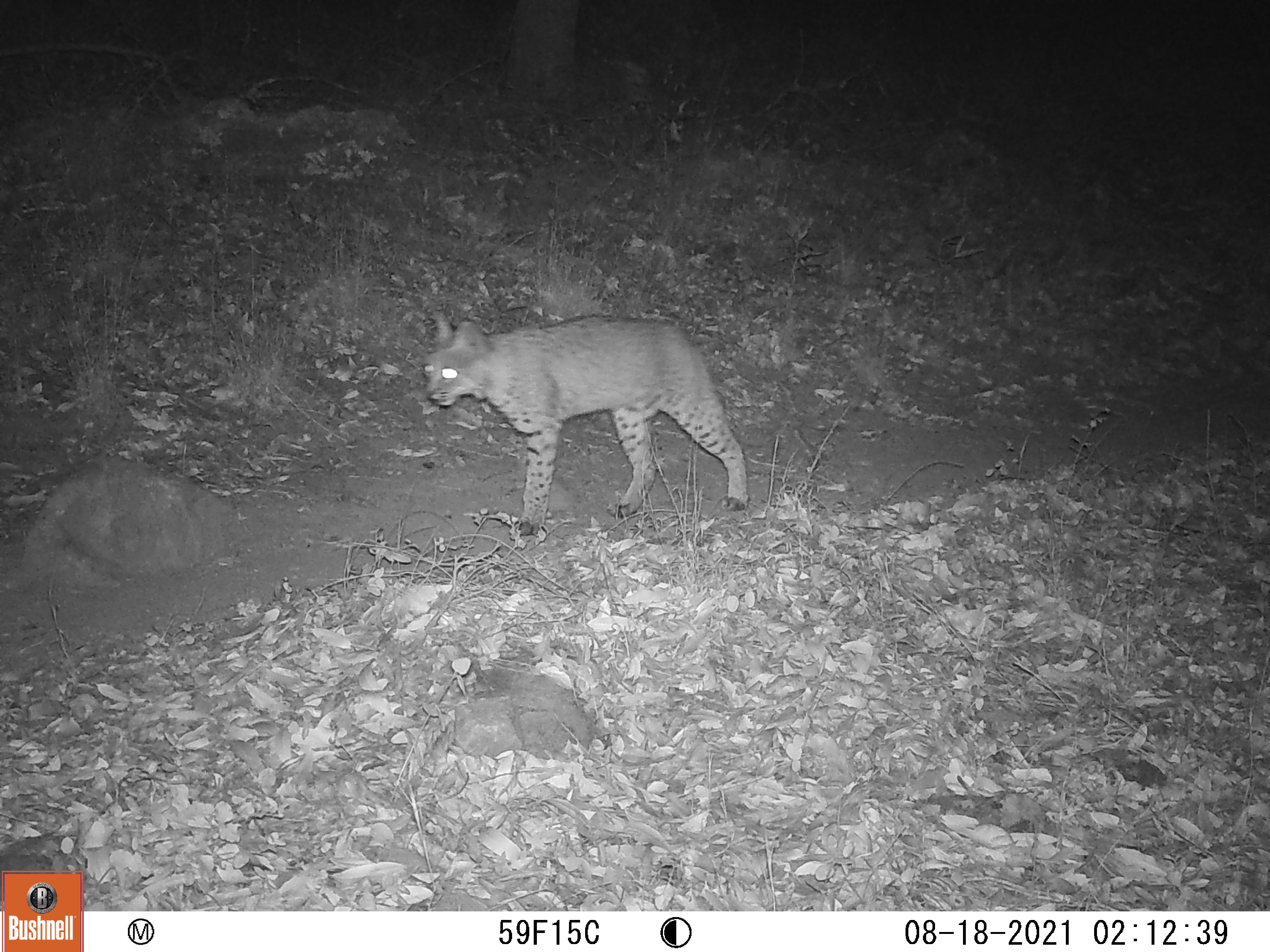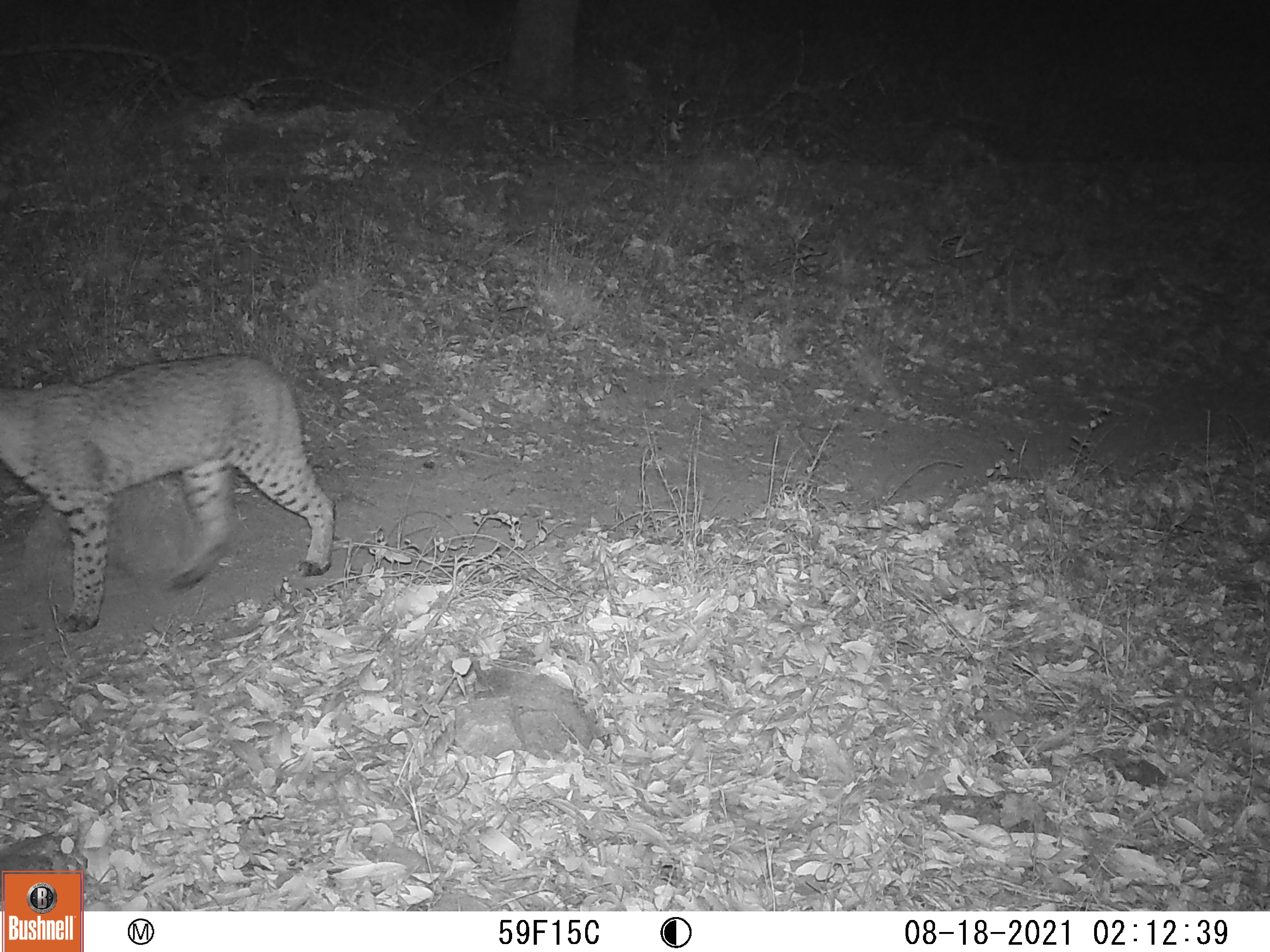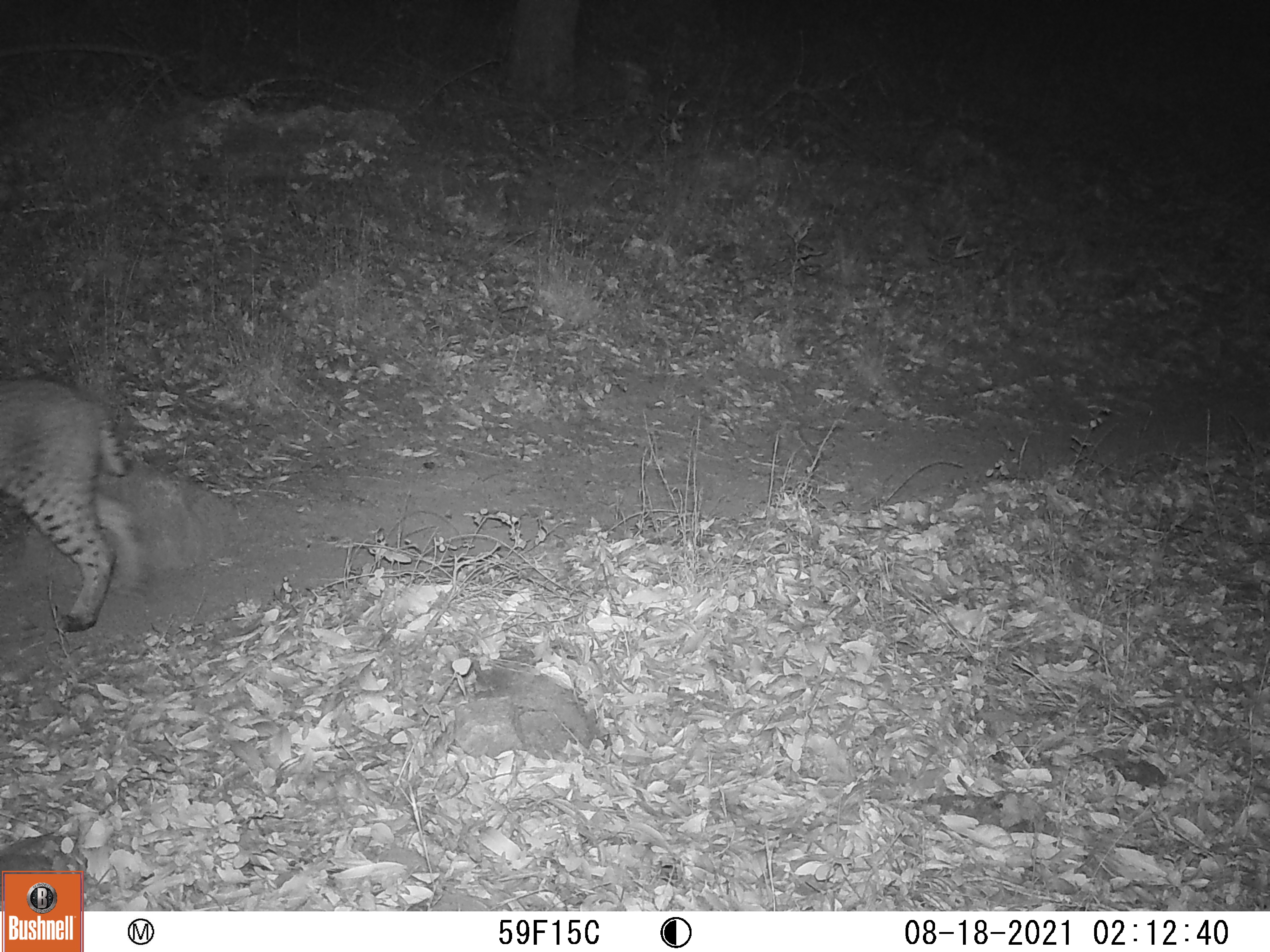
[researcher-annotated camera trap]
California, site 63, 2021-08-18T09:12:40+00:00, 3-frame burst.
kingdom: Animalia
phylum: Chordata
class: Mammalia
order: Carnivora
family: Felidae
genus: Lynx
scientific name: Lynx rufus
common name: bobcat